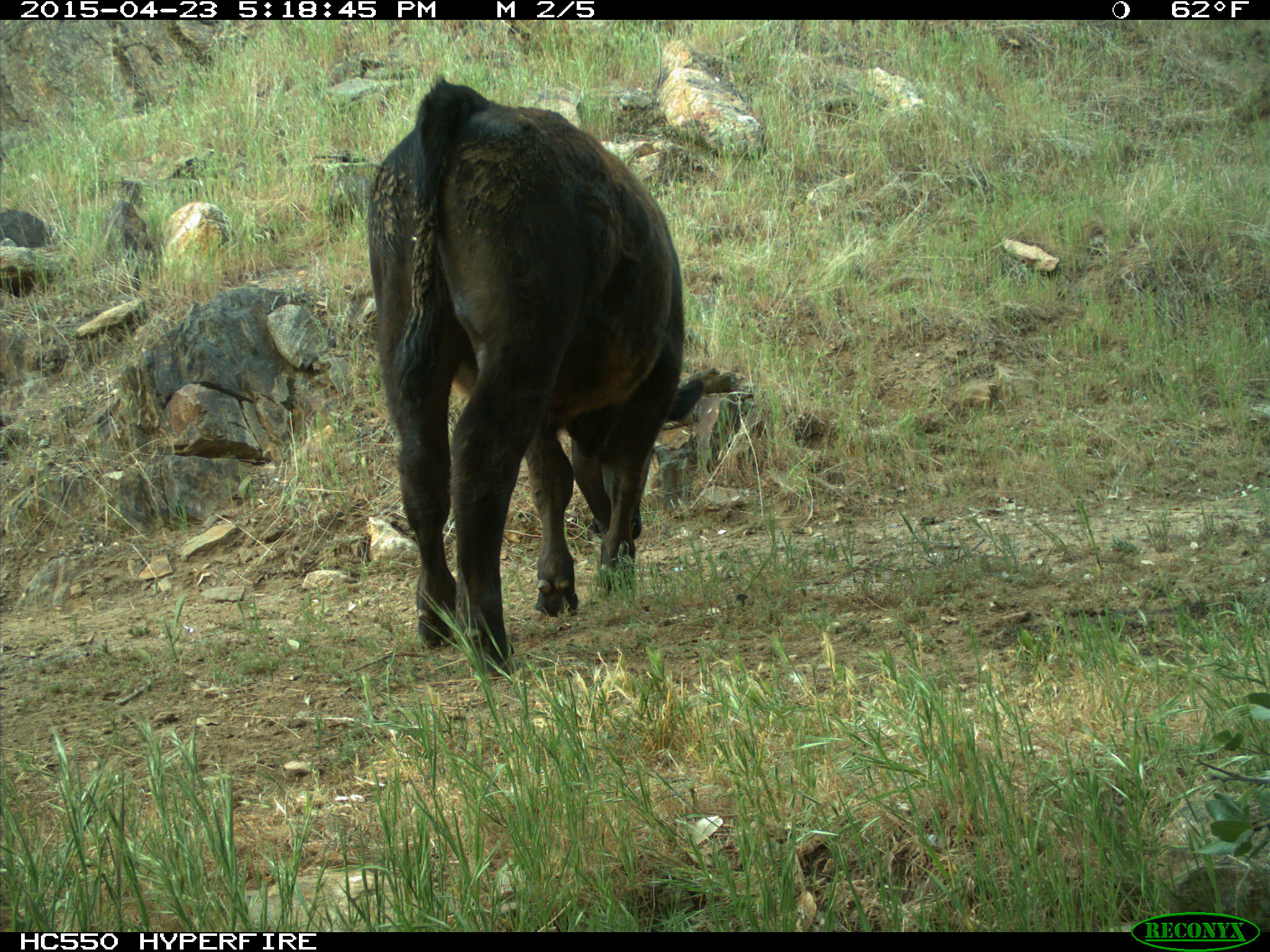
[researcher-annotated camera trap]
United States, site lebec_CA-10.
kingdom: Animalia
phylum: Chordata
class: Mammalia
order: Artiodactyla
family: Bovidae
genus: Bos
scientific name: Bos taurus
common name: domestic cow